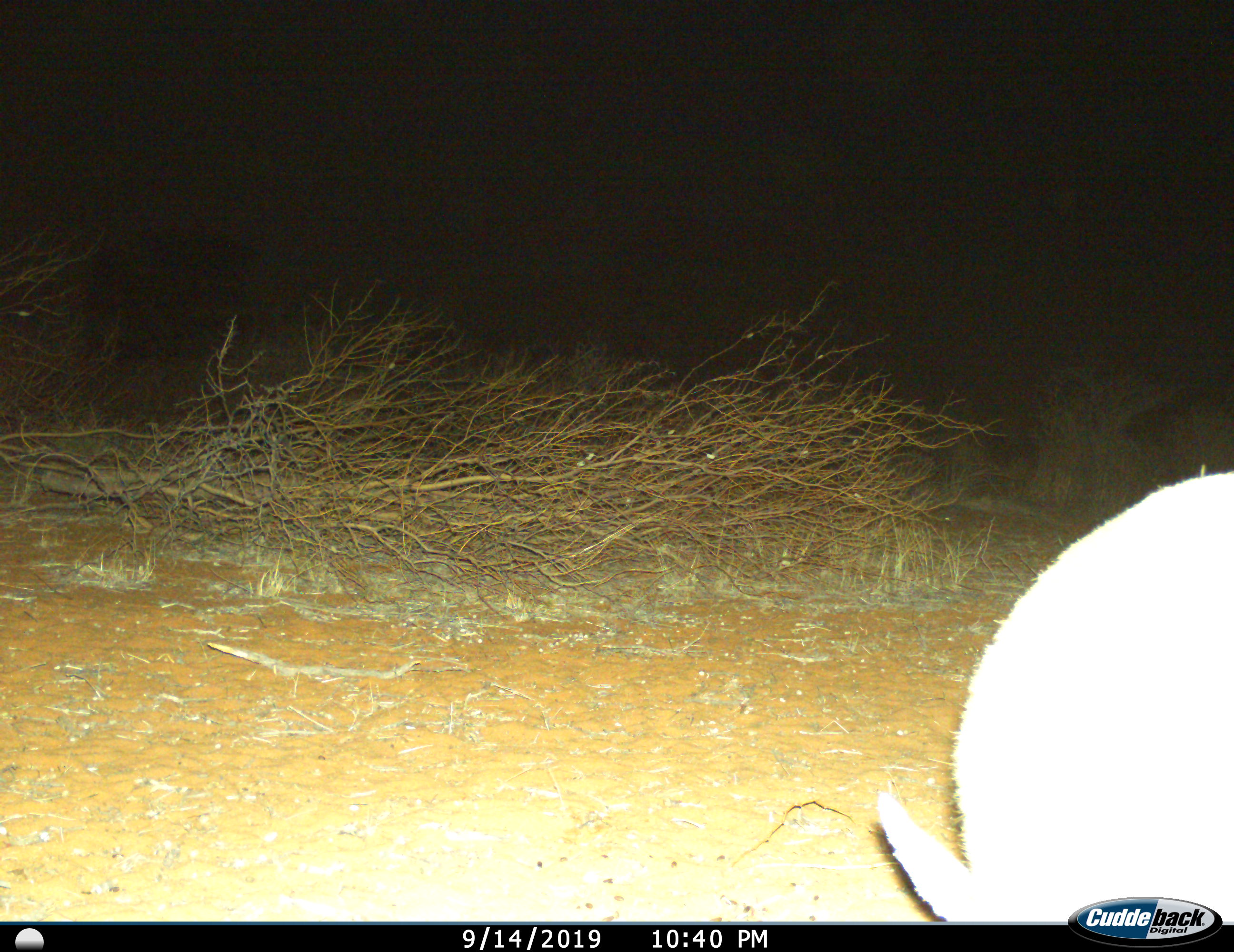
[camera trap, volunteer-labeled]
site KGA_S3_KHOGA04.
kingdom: Animalia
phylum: Chordata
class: Mammalia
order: Artiodactyla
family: Bovidae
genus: Raphicerus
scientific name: Raphicerus campestris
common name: steenbok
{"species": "steenbok (Raphicerus campestris)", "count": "1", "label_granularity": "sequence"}